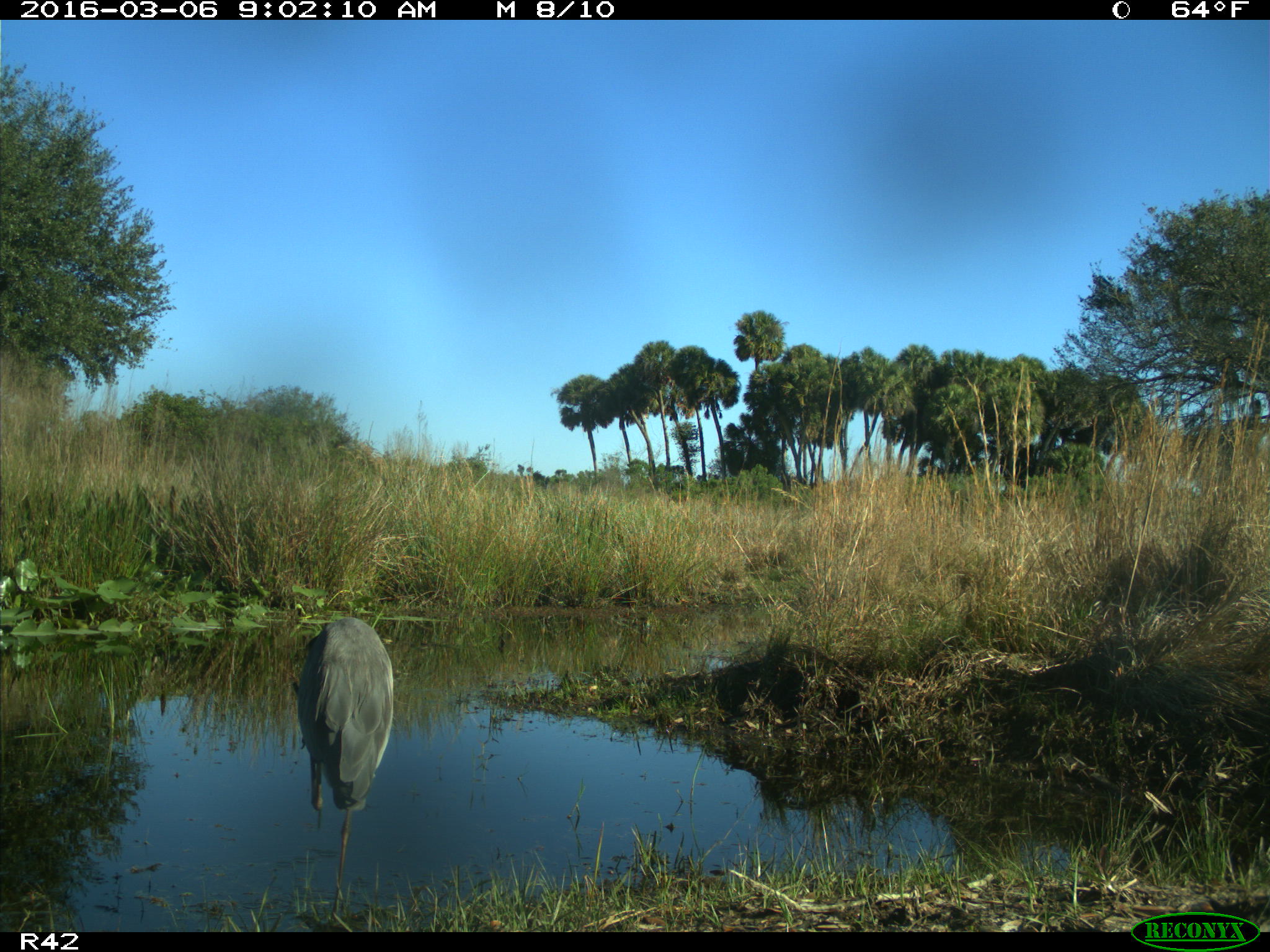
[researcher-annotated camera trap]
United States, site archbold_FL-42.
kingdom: Animalia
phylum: Chordata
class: Aves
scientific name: Aves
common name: birds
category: unidentified bird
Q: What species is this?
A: Unidentified bird (birds) (Aves).